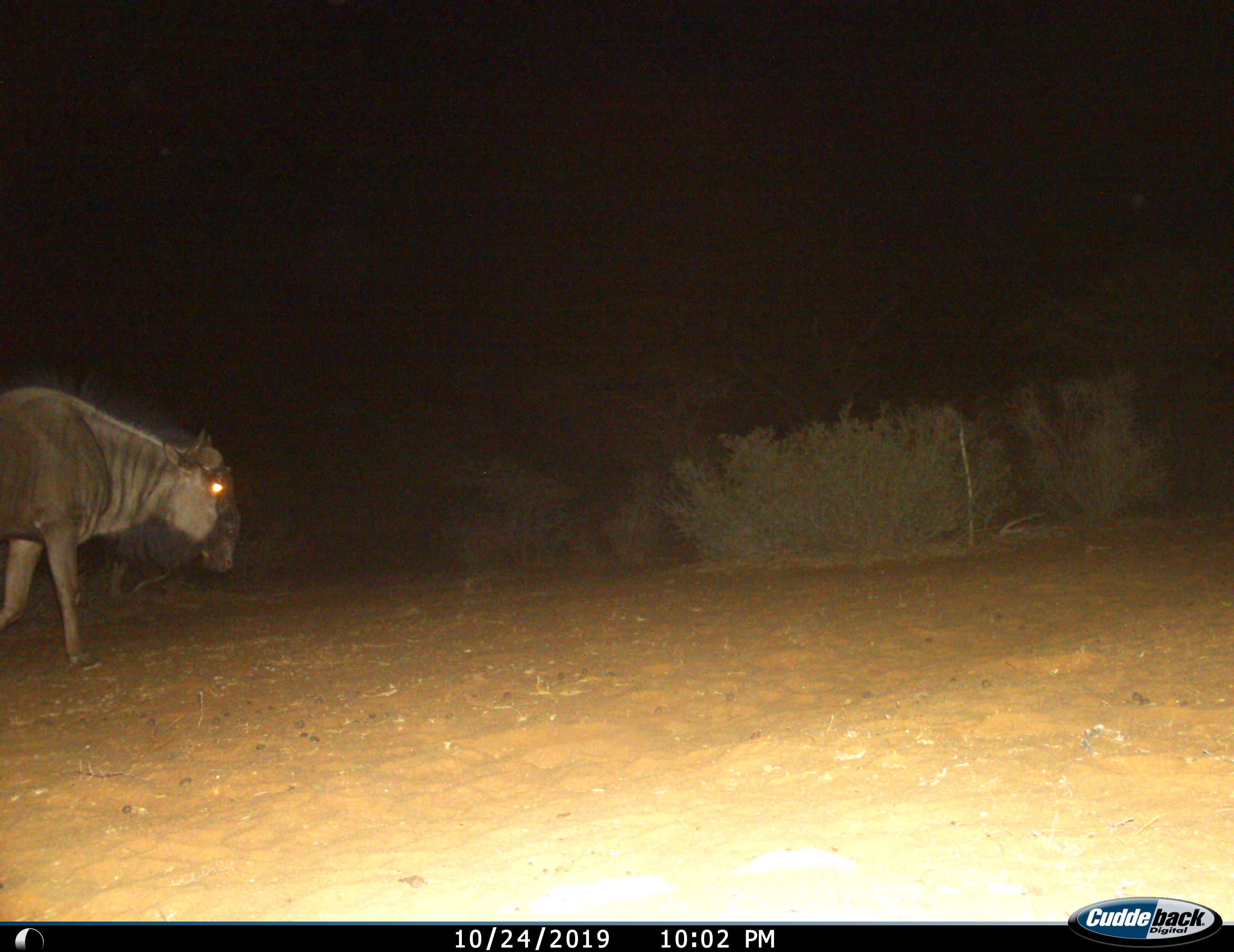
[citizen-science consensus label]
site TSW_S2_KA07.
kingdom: Animalia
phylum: Chordata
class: Mammalia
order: Artiodactyla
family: Bovidae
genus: Connochaetes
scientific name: Connochaetes taurinus taurinus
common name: blue wildebeest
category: wildebeestblue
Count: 1.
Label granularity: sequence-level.